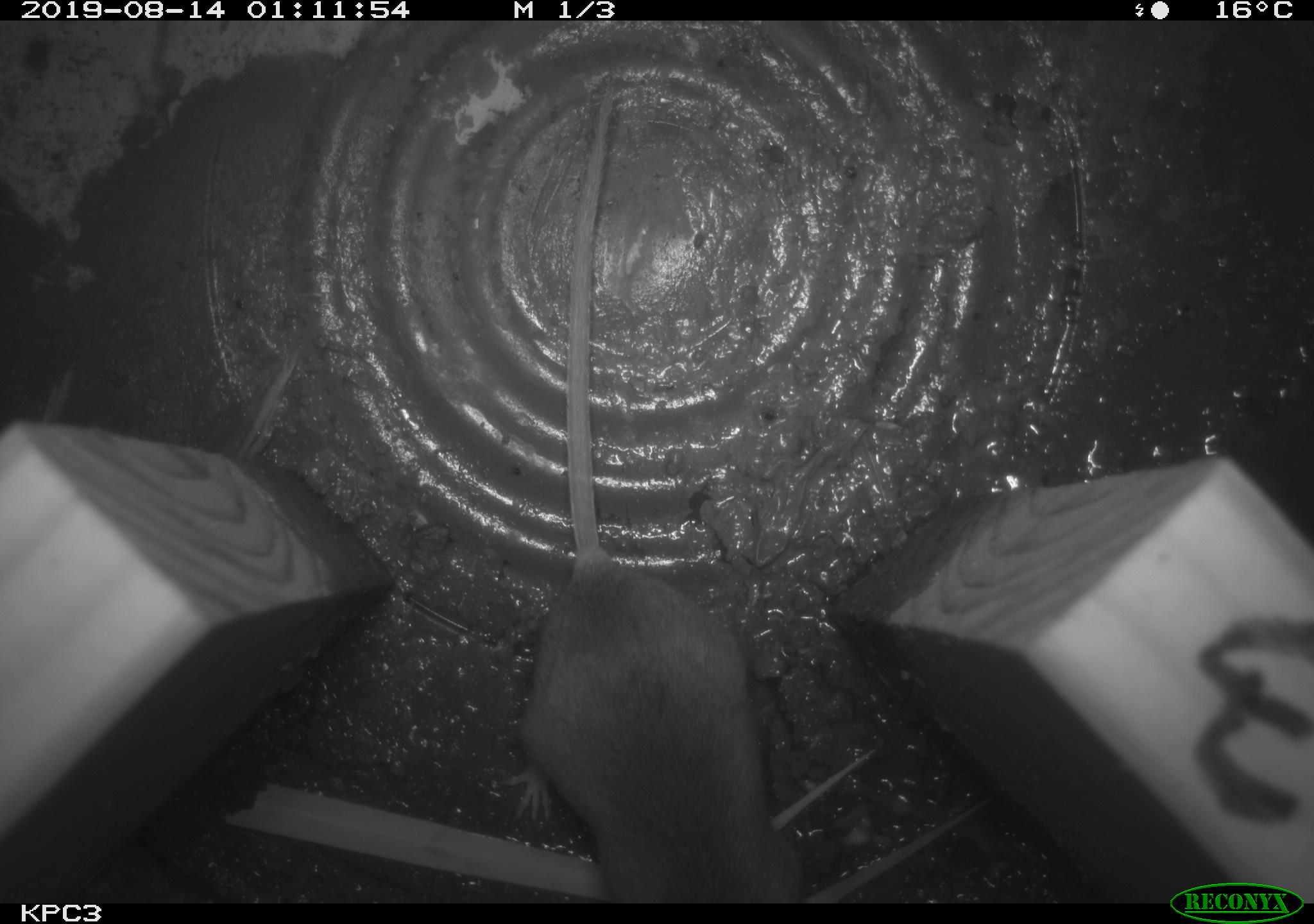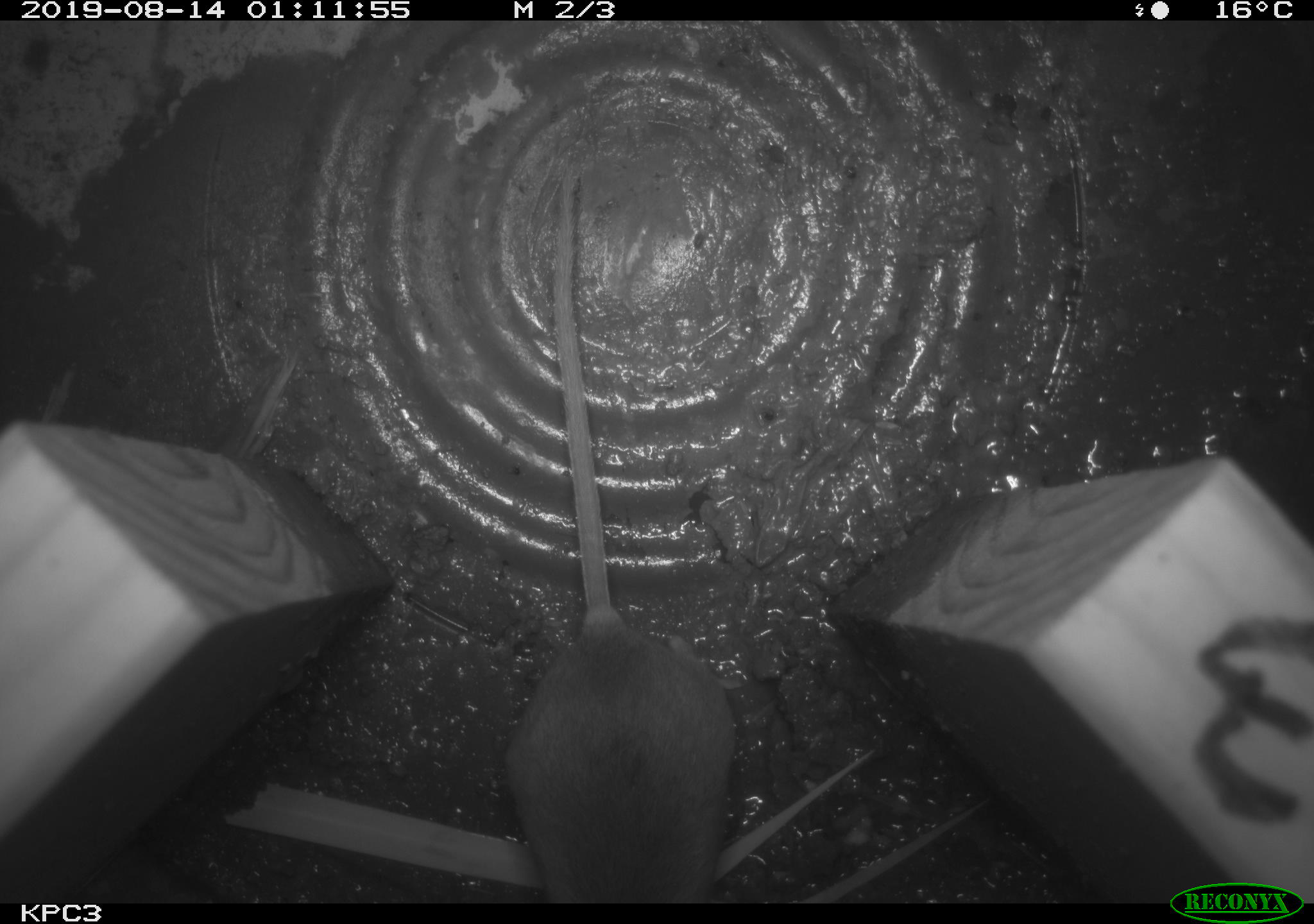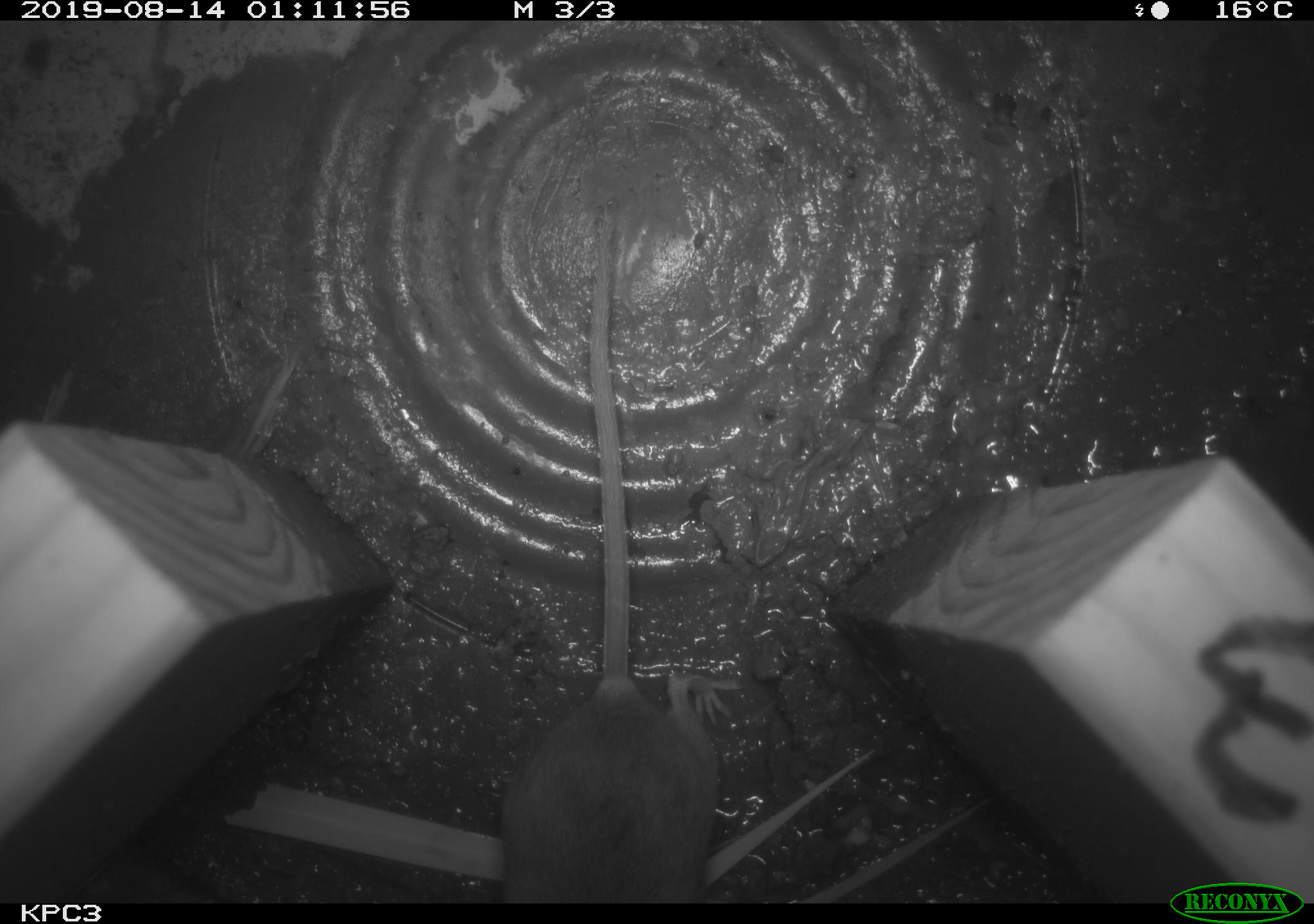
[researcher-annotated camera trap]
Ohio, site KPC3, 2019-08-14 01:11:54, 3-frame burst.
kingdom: Animalia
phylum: Chordata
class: Mammalia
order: Rodentia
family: Cricetidae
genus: Peromyscus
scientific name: Peromyscus leucopus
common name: white-footed mouse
White-footed mouse (Peromyscus leucopus).